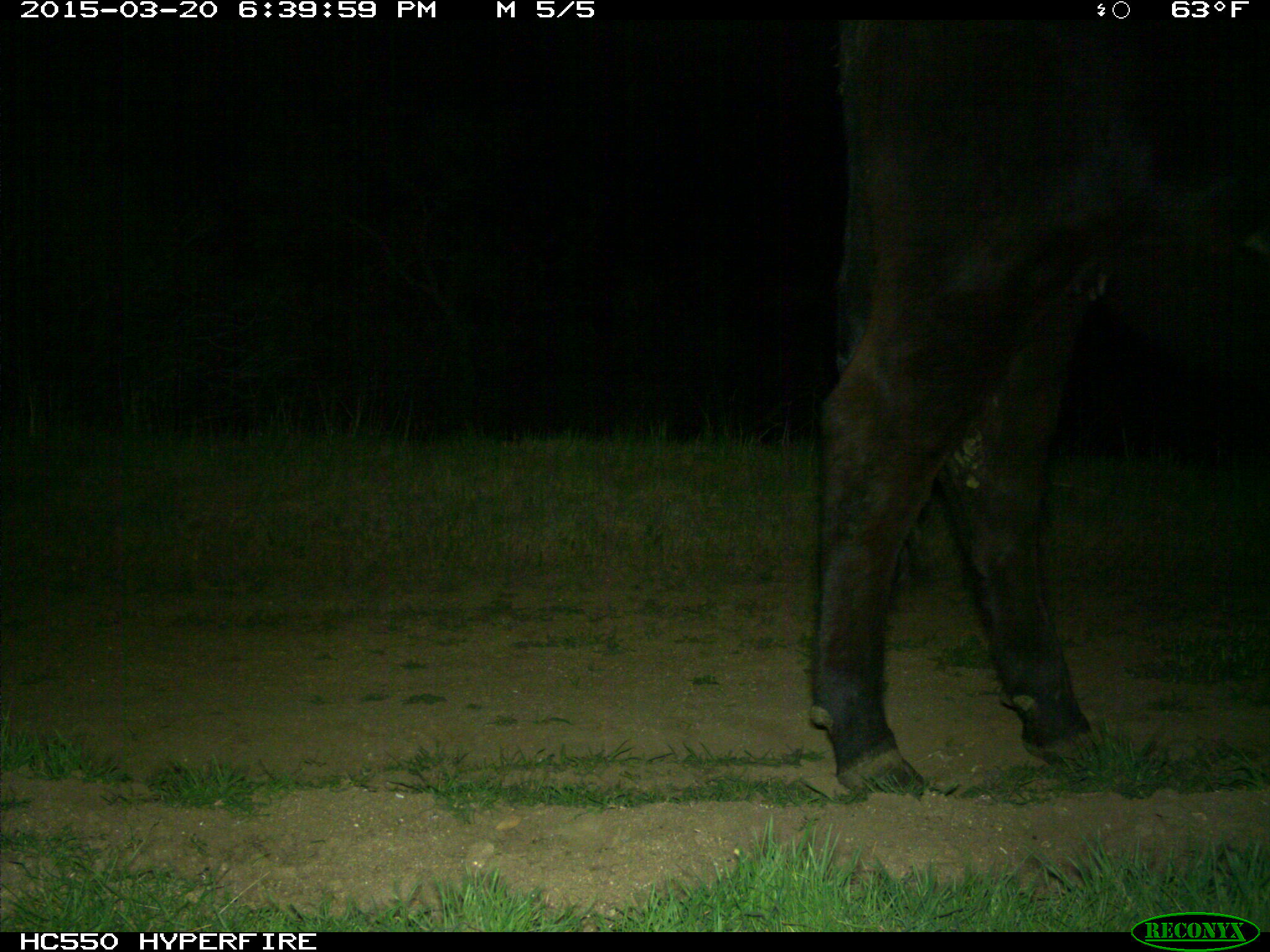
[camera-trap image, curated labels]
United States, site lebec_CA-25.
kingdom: Animalia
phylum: Chordata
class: Mammalia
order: Artiodactyla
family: Bovidae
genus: Bos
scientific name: Bos taurus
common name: domestic cow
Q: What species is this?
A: Bos taurus (domestic cow).